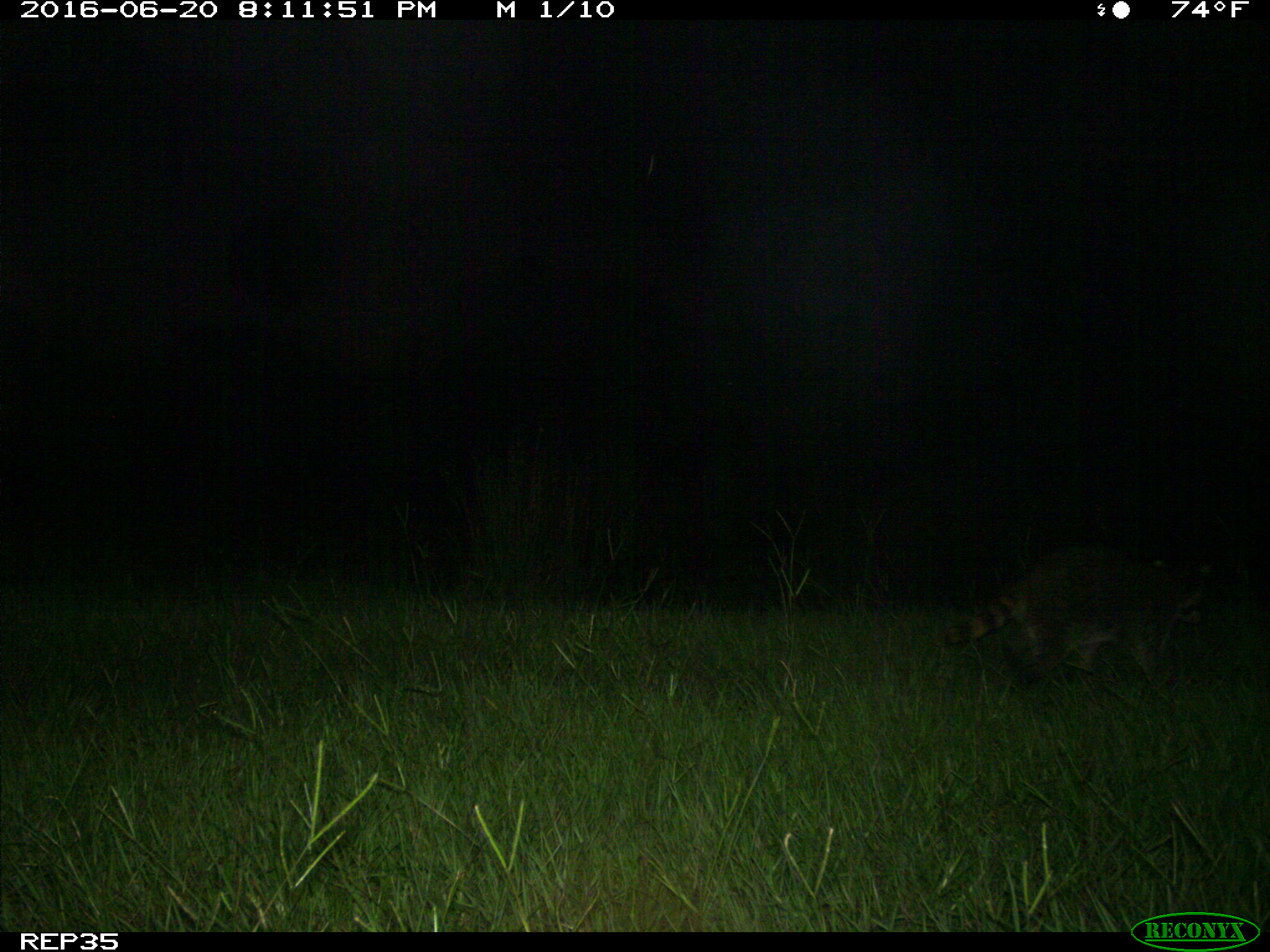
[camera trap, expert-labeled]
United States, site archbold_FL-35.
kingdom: Animalia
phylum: Chordata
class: Mammalia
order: Carnivora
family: Procyonidae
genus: Procyon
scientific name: Procyon lotor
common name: common raccoon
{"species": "Procyon lotor (common raccoon)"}